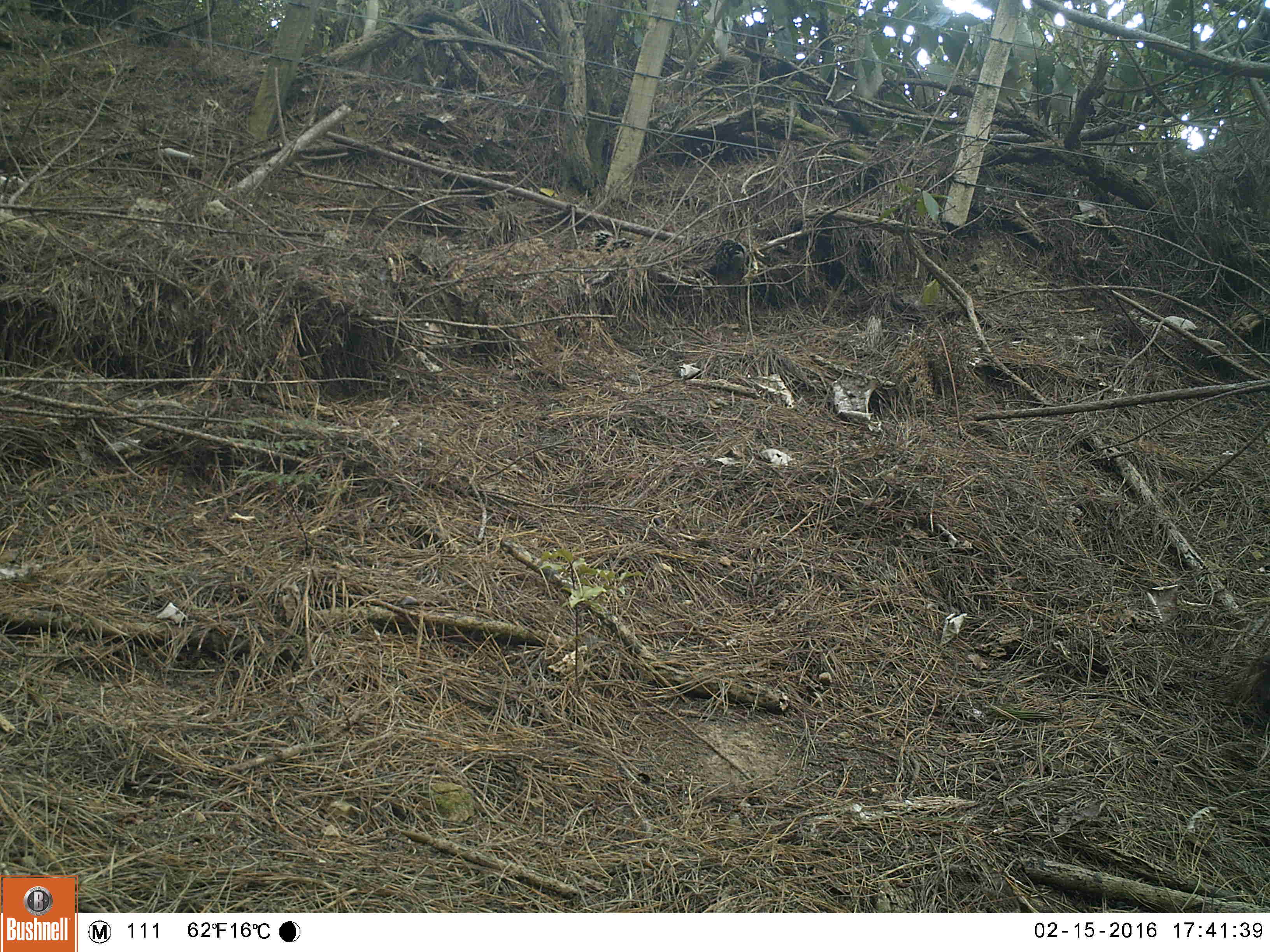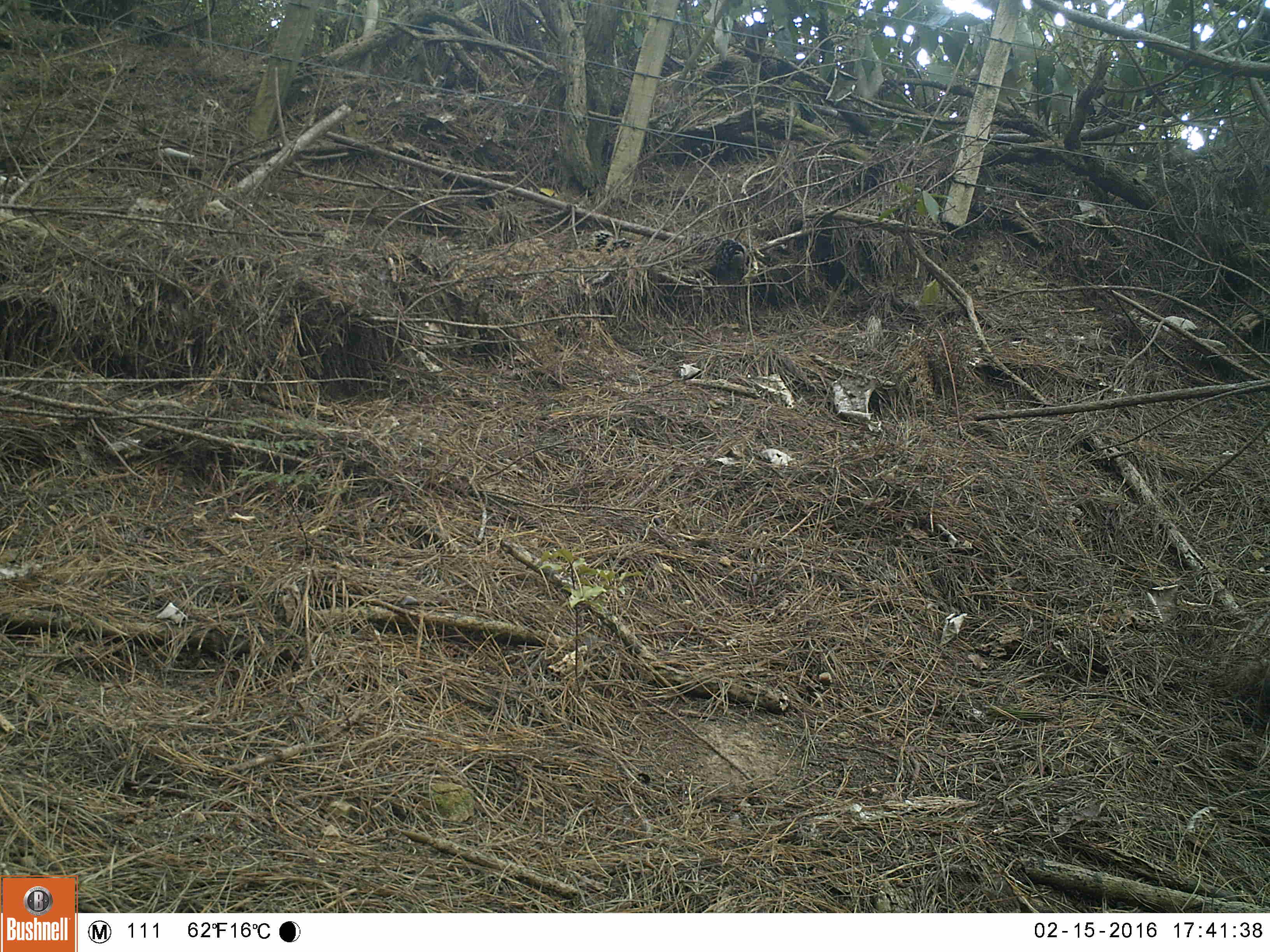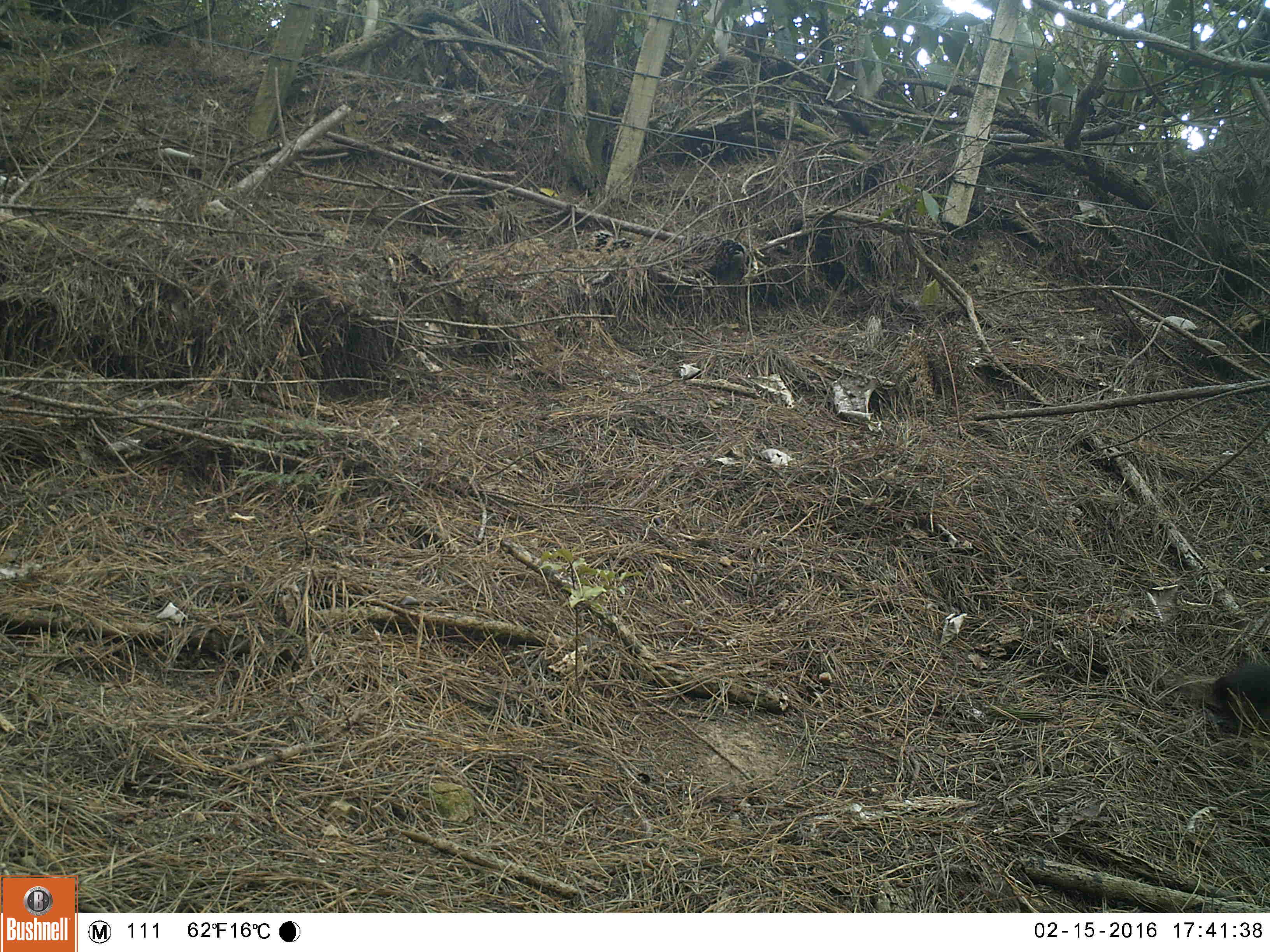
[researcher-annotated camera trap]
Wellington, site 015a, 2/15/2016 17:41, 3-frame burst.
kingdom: Animalia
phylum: Chordata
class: Aves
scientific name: Aves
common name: bird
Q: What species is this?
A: Bird (Aves).